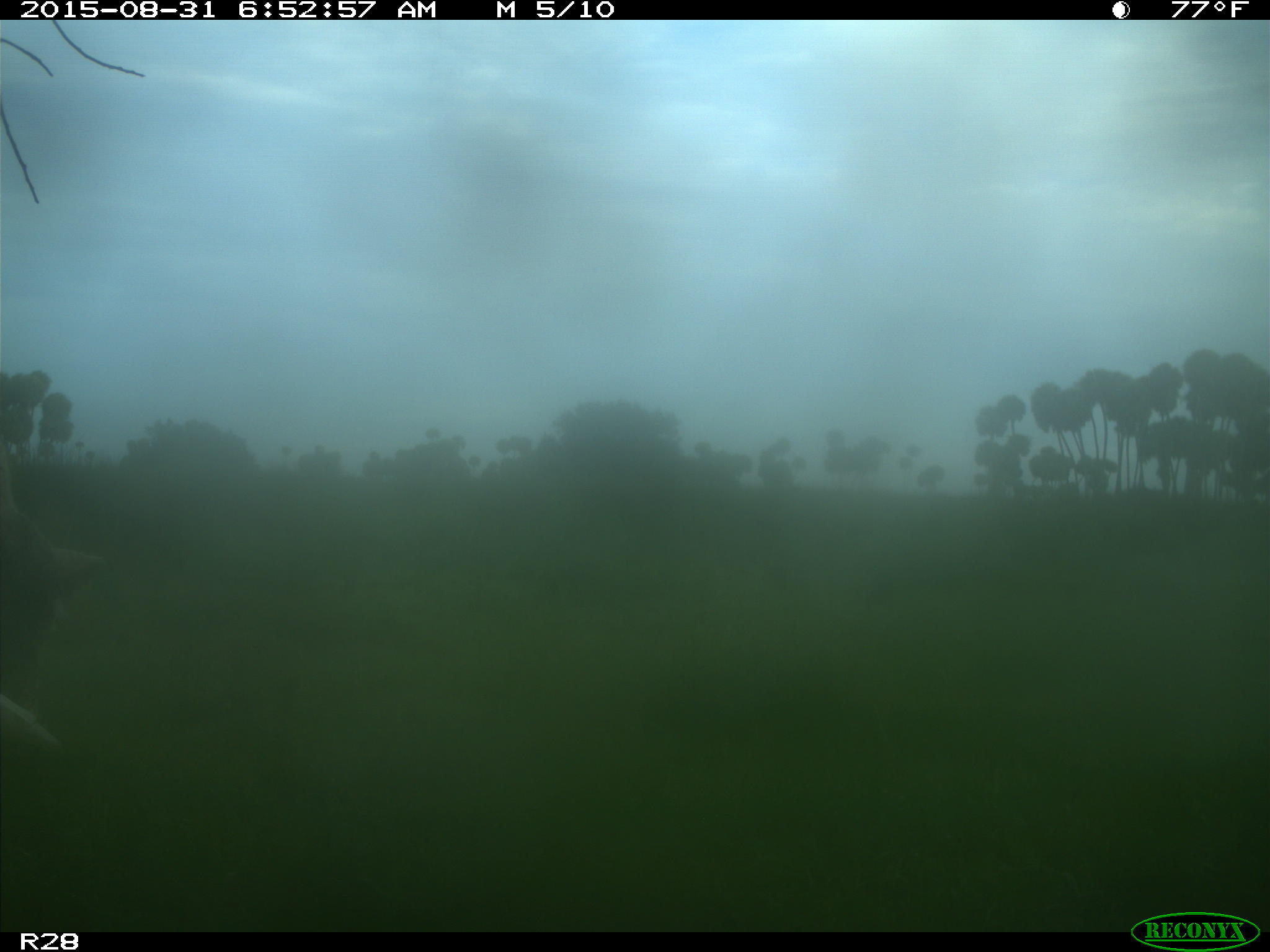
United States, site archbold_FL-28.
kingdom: Animalia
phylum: Chordata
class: Mammalia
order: Artiodactyla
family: Bovidae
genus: Bos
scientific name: Bos taurus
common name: domestic cow